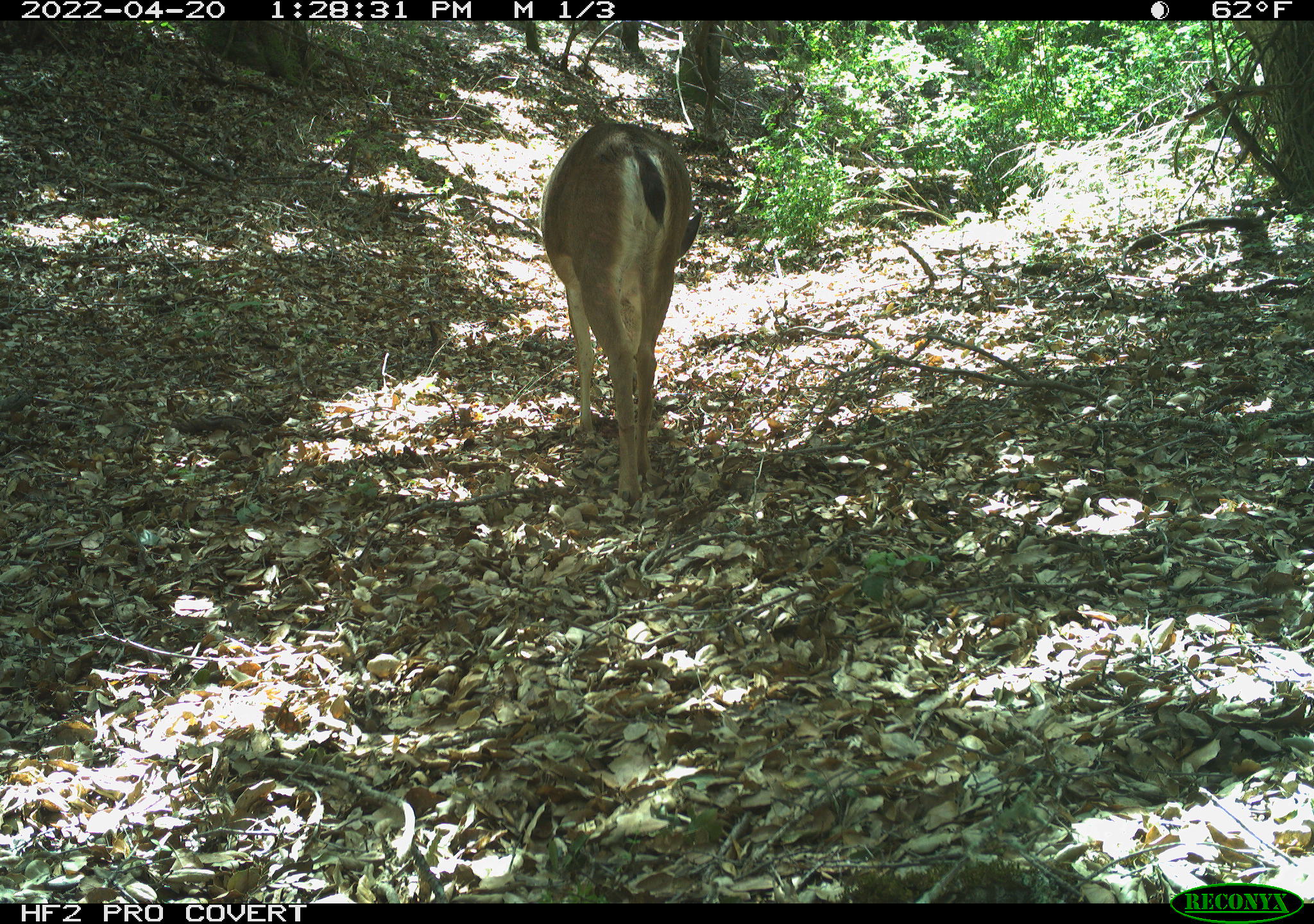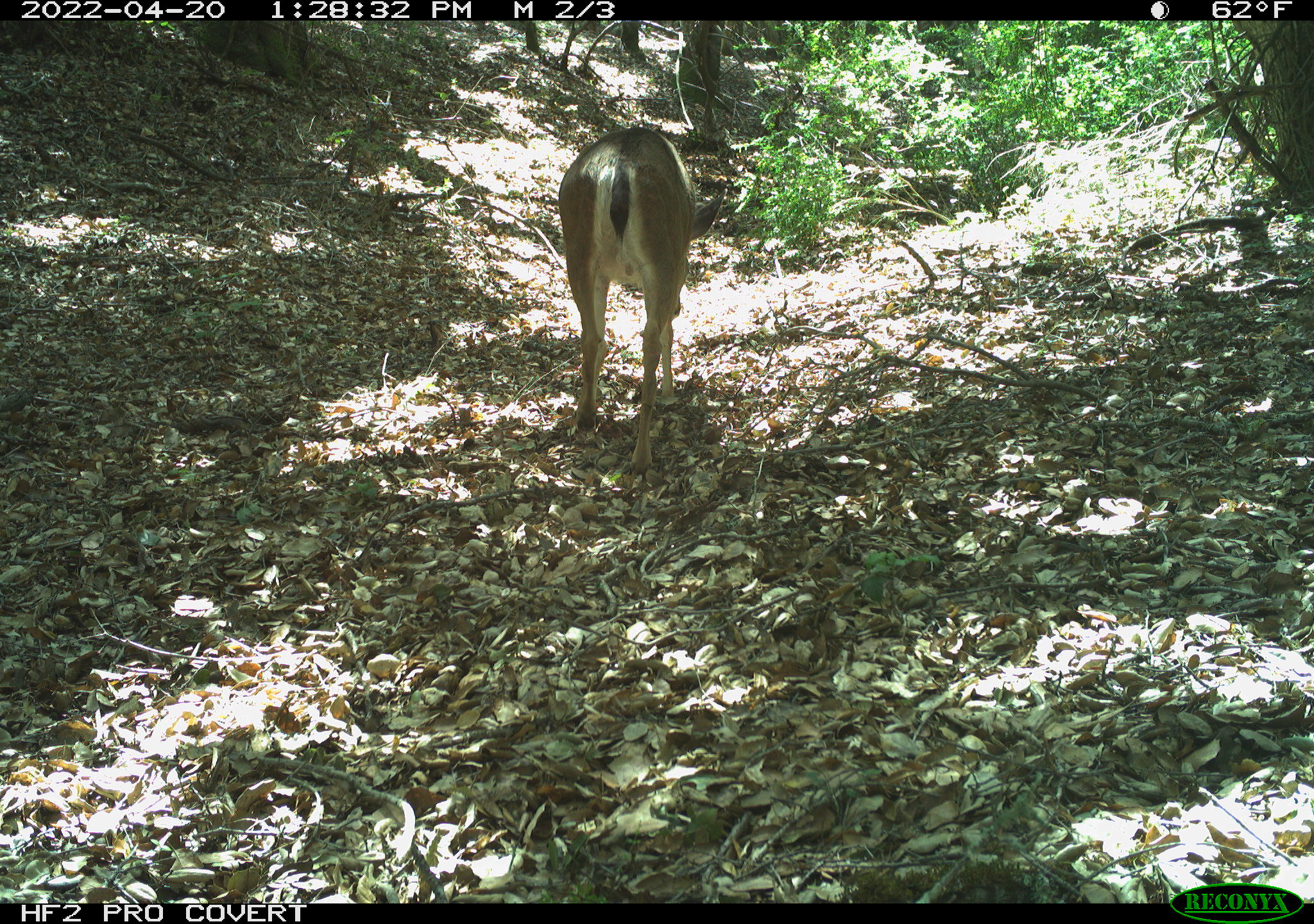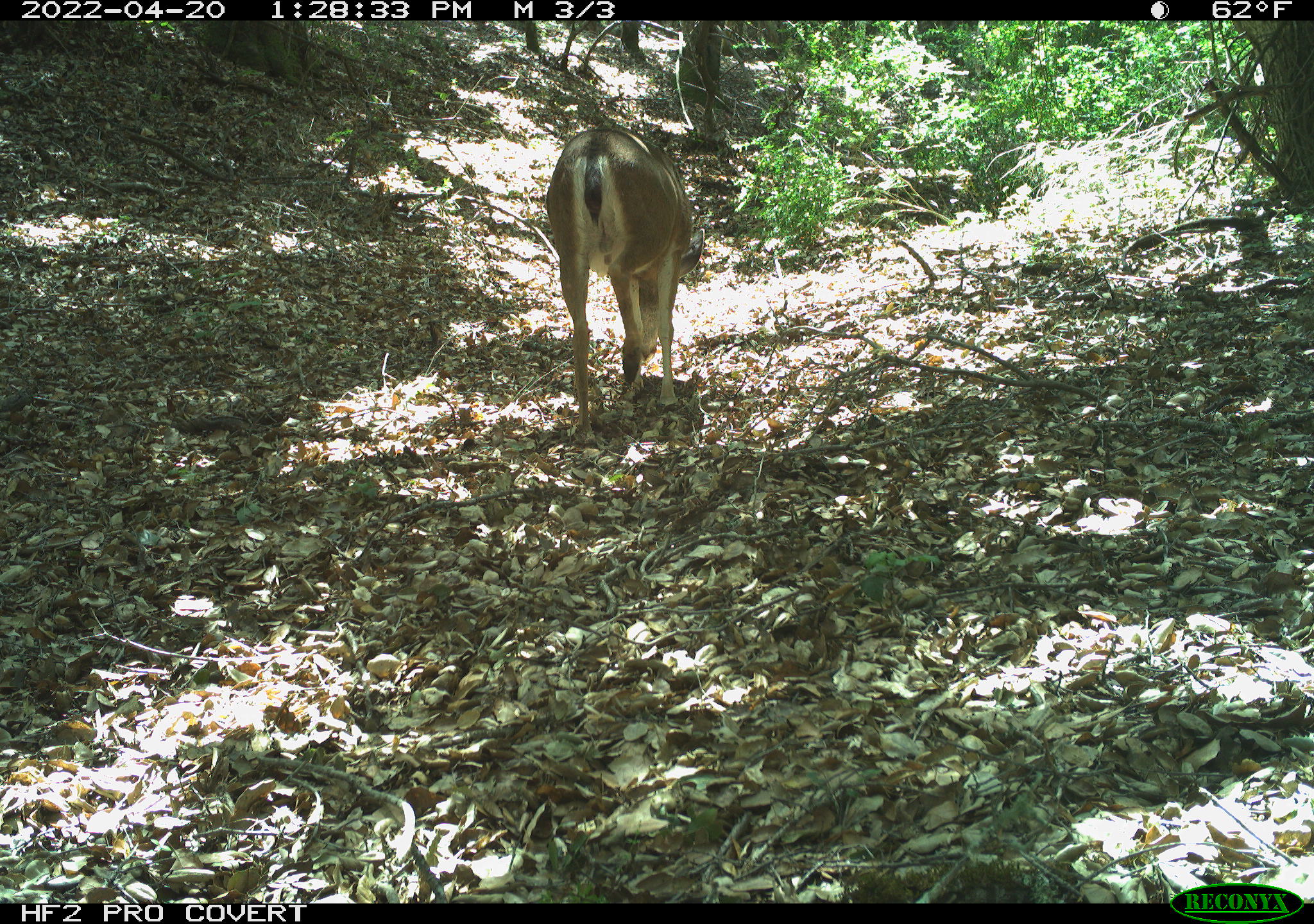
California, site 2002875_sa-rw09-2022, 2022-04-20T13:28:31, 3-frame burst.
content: unidentified animal